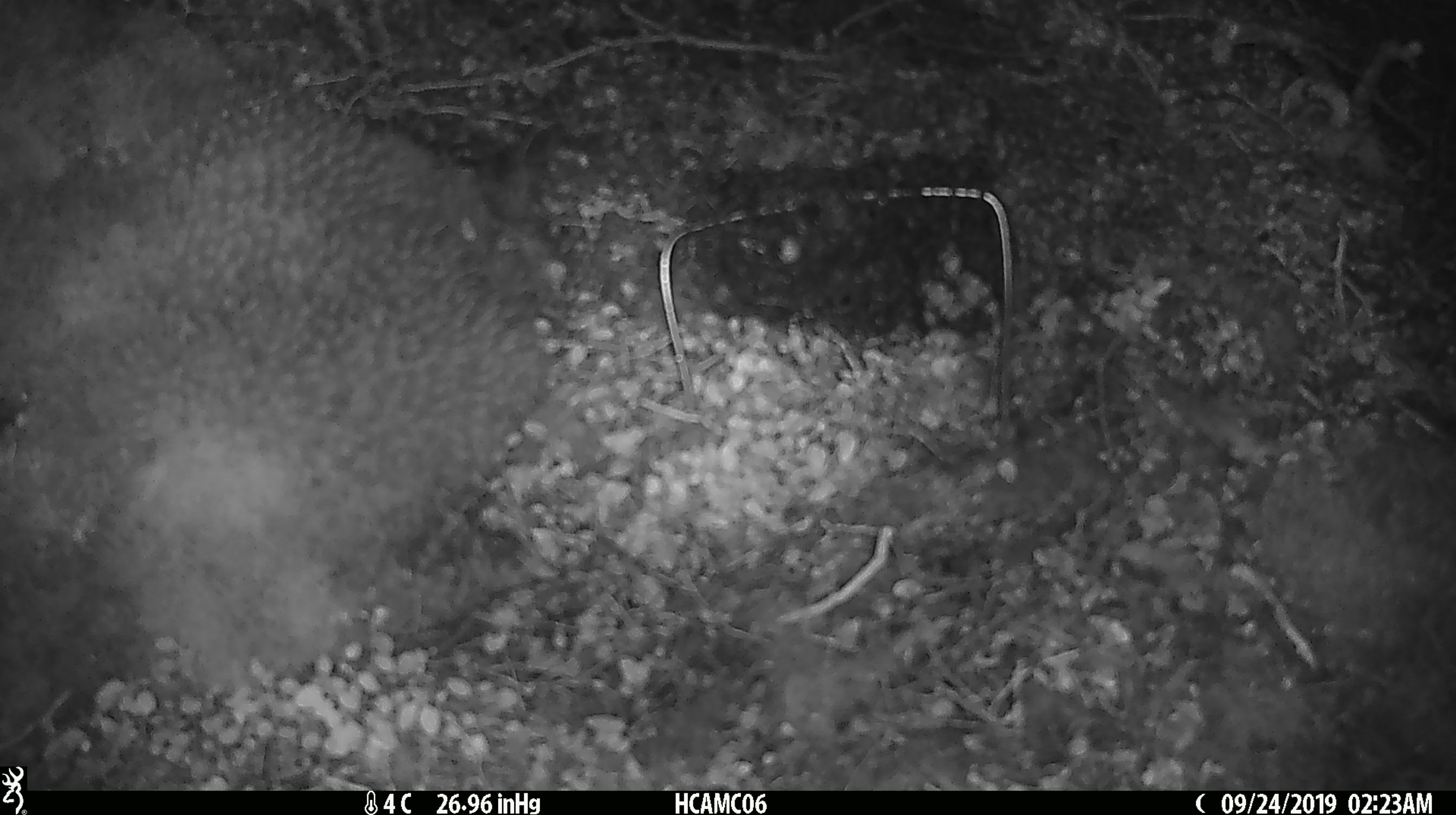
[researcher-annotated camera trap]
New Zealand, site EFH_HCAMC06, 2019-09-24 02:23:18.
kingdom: Animalia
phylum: Chordata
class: Mammalia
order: Rodentia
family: Muridae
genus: Mus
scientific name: Mus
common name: mouse